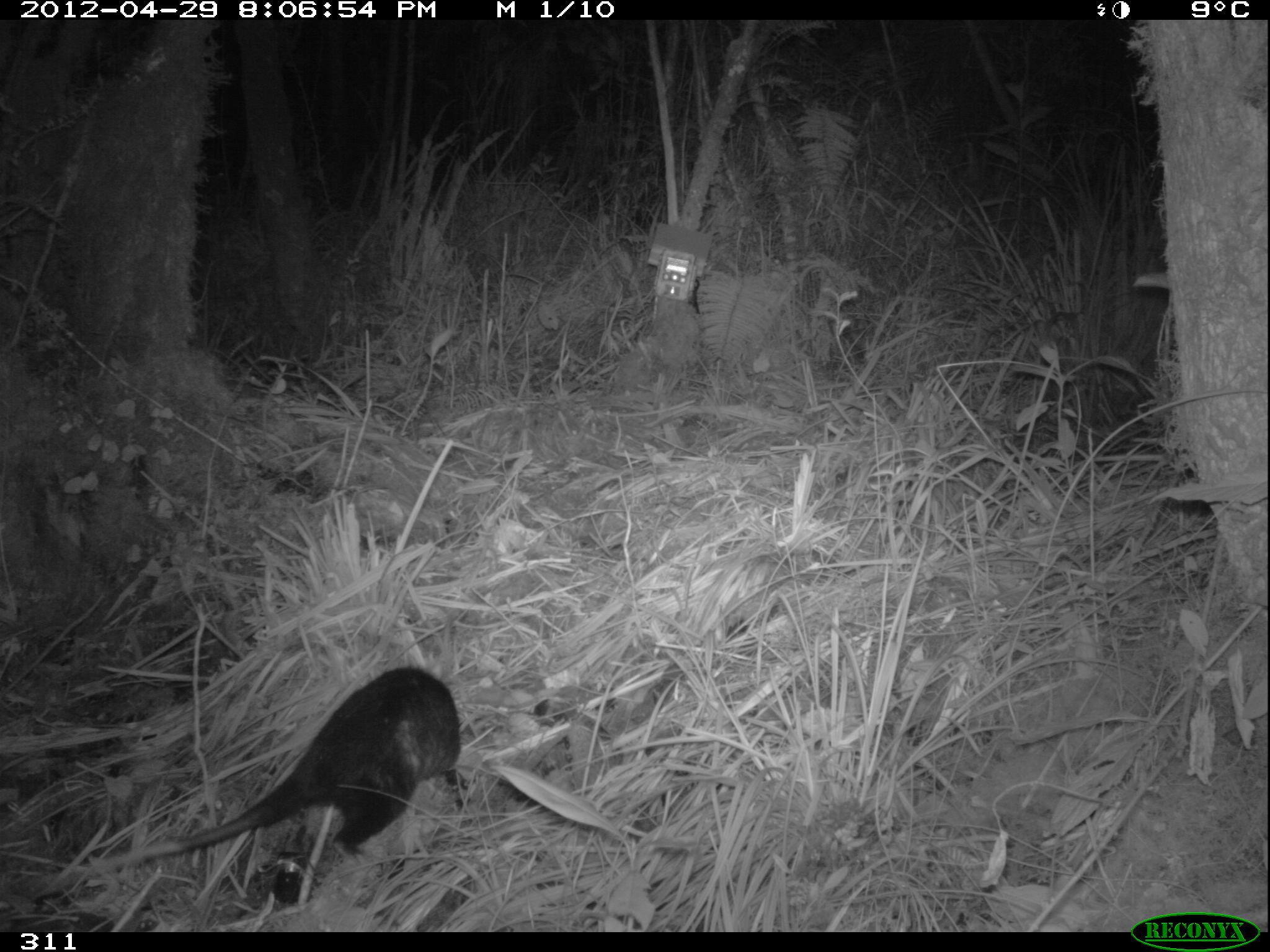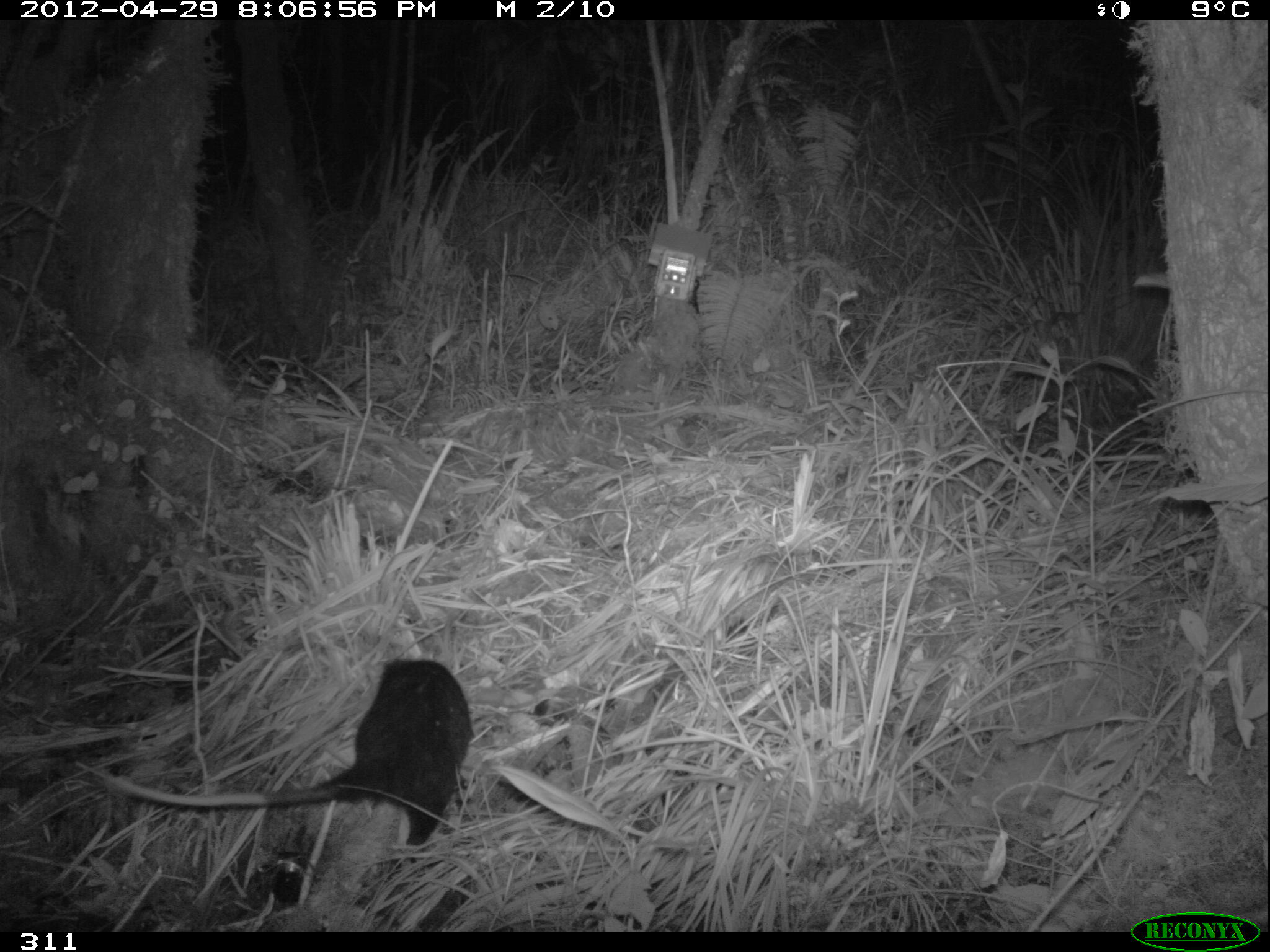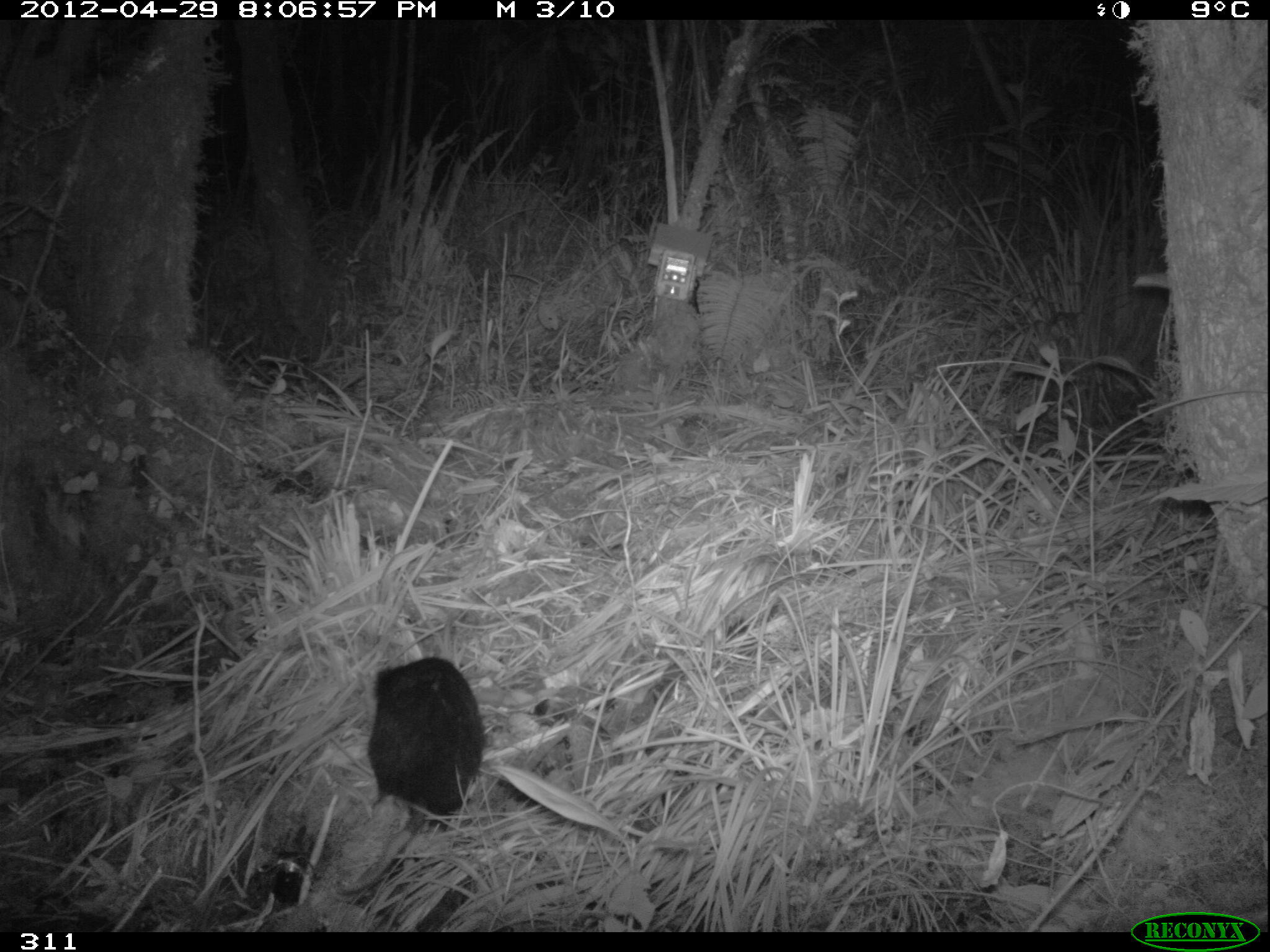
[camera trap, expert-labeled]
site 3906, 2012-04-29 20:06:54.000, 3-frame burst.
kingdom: Animalia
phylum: Chordata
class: Mammalia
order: Didelphimorphia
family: Didelphidae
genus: Didelphis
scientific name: Didelphis pernigra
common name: andean white-eared opossum